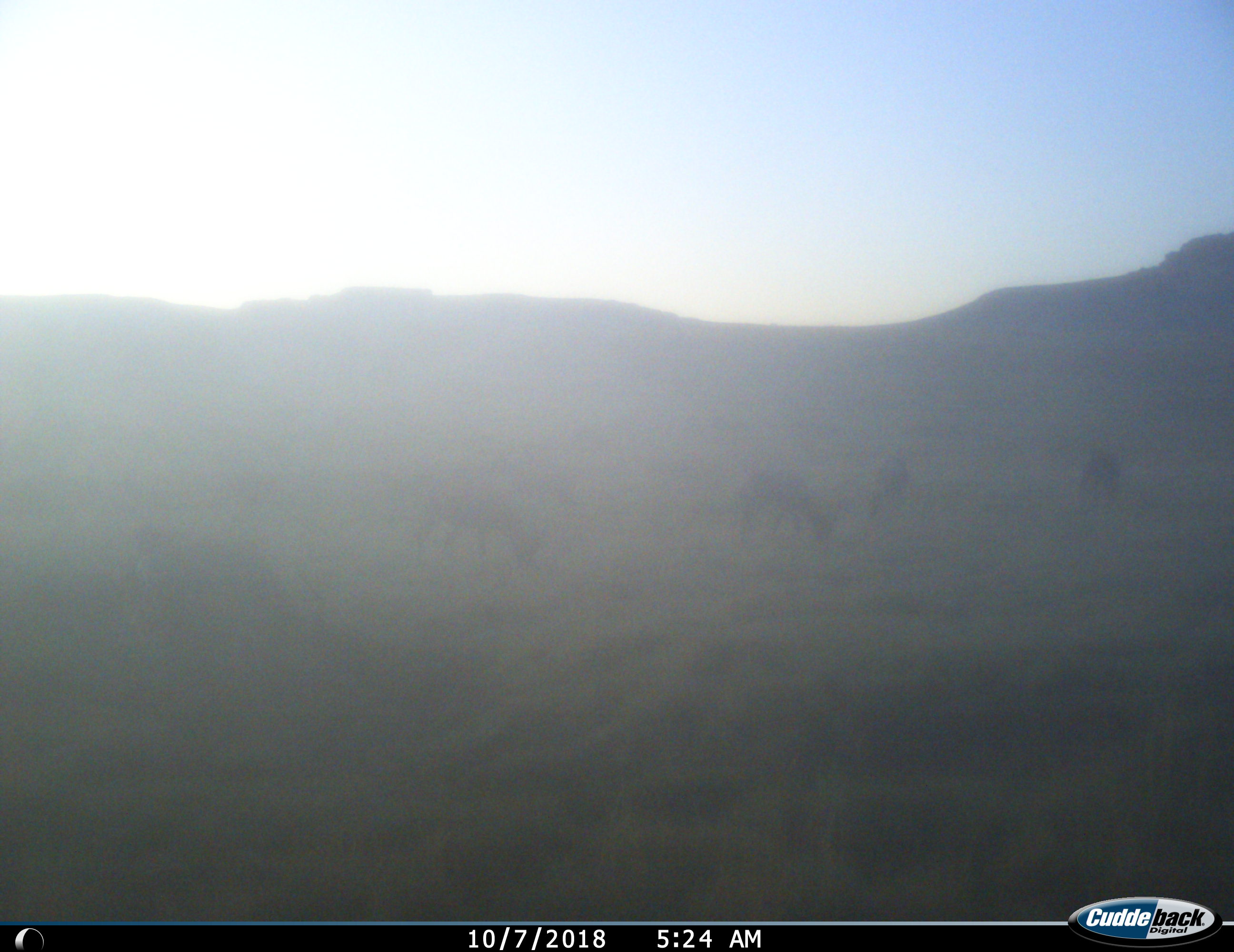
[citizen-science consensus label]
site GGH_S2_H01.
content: unidentified animal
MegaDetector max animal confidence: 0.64